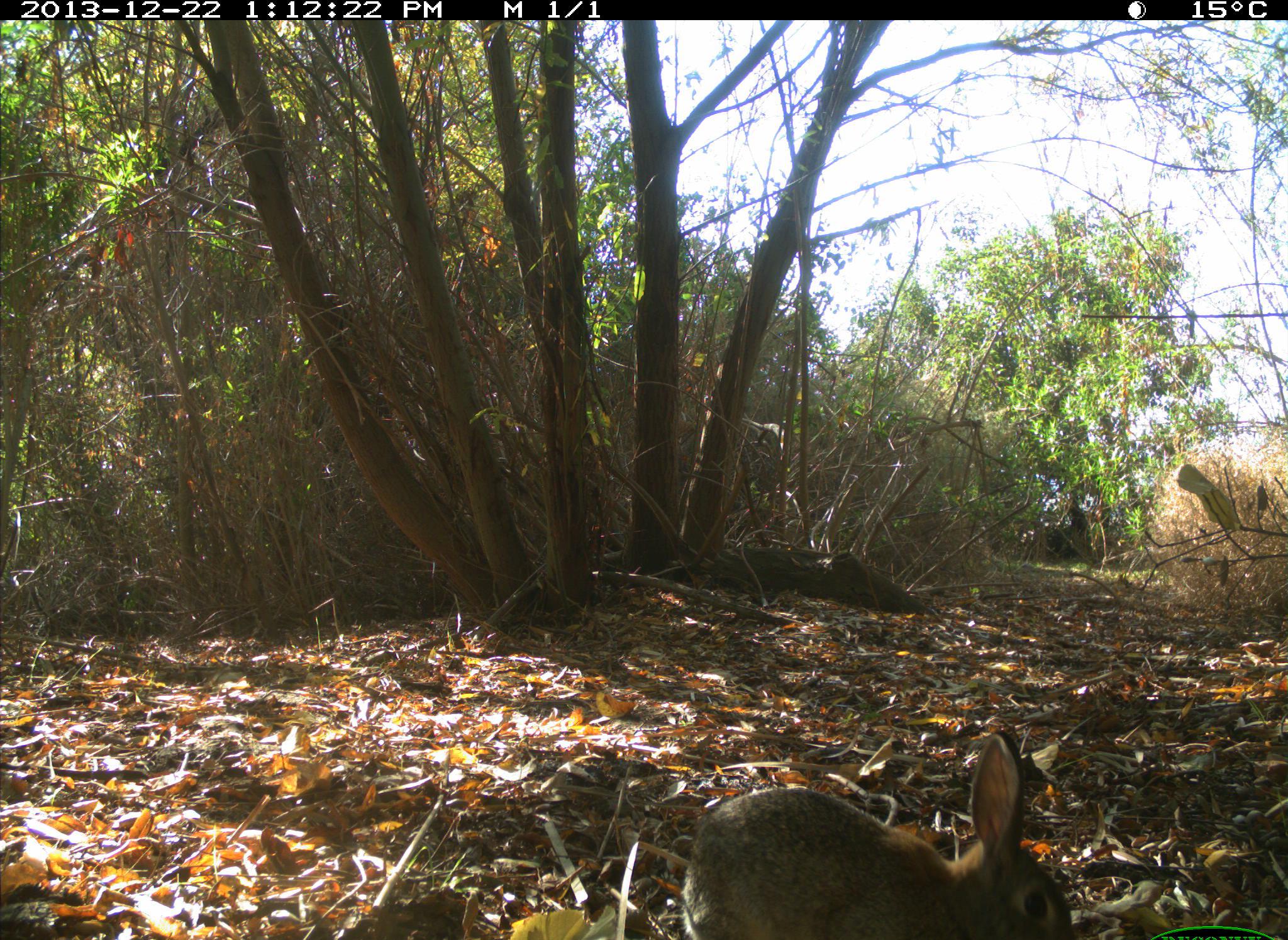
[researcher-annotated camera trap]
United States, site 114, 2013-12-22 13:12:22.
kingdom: Animalia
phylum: Chordata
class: Mammalia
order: Lagomorpha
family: Leporidae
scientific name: Leporidae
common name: rabbits and hares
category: rabbit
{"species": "rabbit (rabbits and hares) (Leporidae)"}